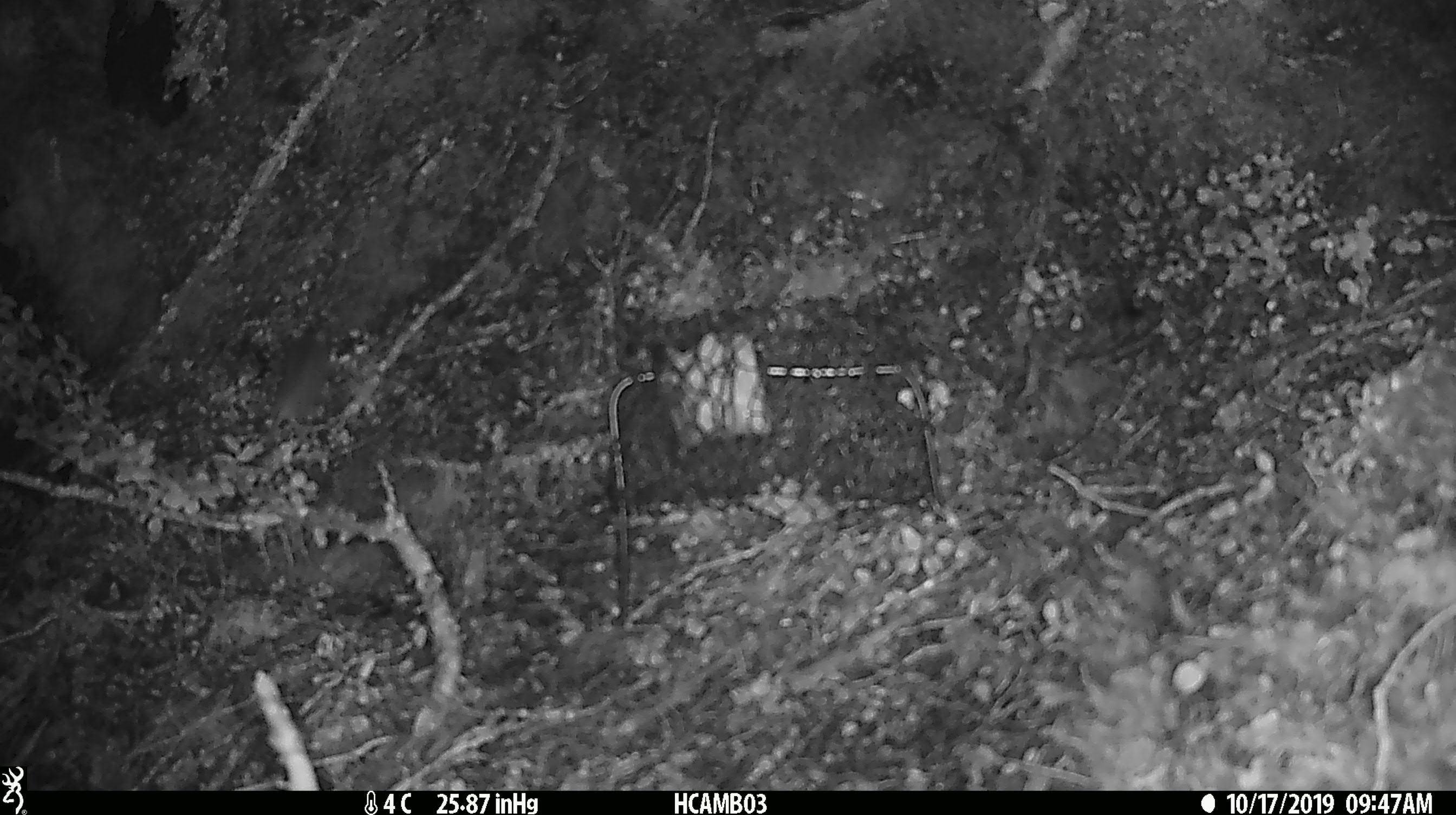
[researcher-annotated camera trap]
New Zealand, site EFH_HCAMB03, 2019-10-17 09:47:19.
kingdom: Animalia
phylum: Chordata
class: Mammalia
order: Rodentia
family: Muridae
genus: Mus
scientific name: Mus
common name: mouse